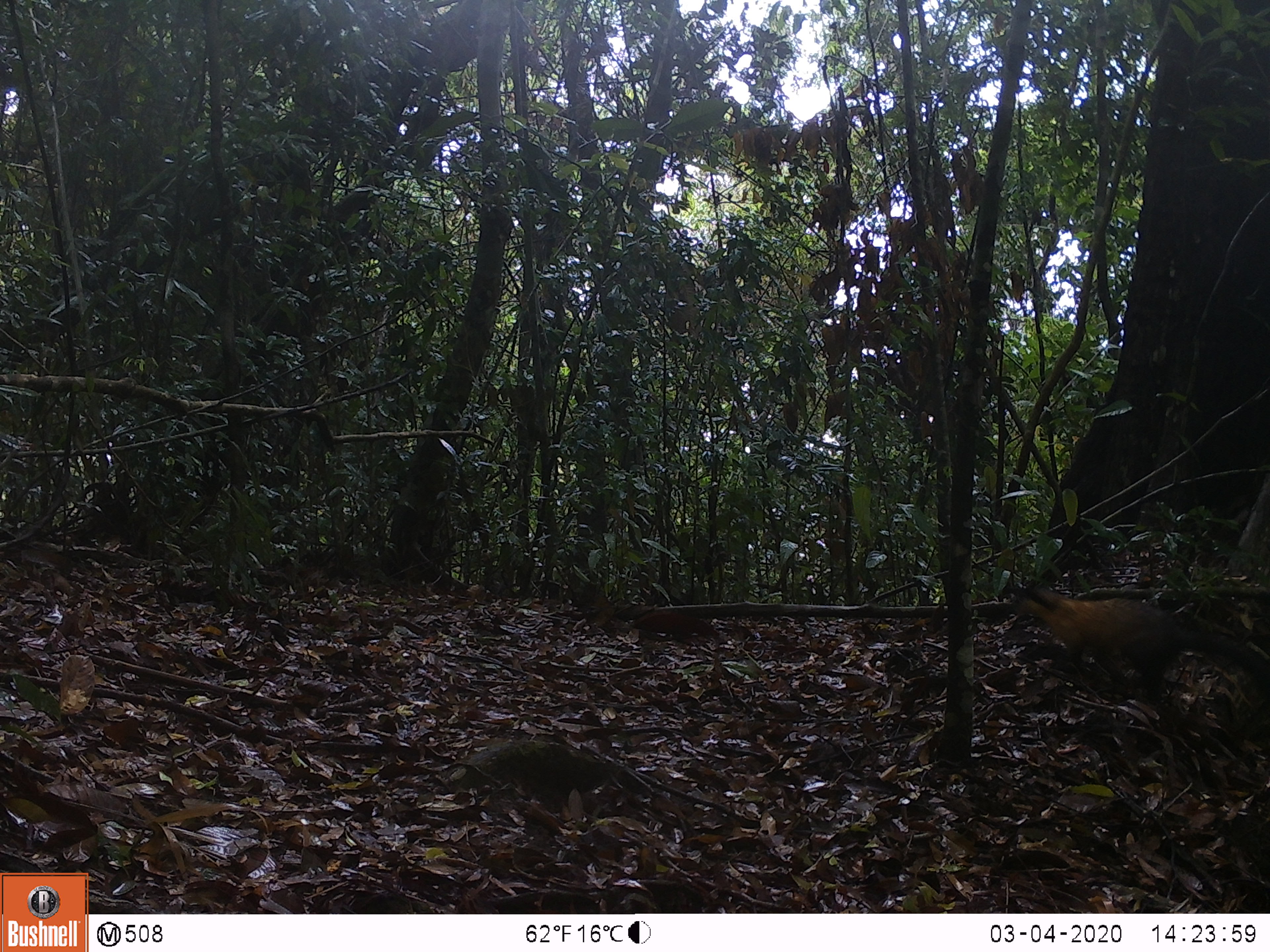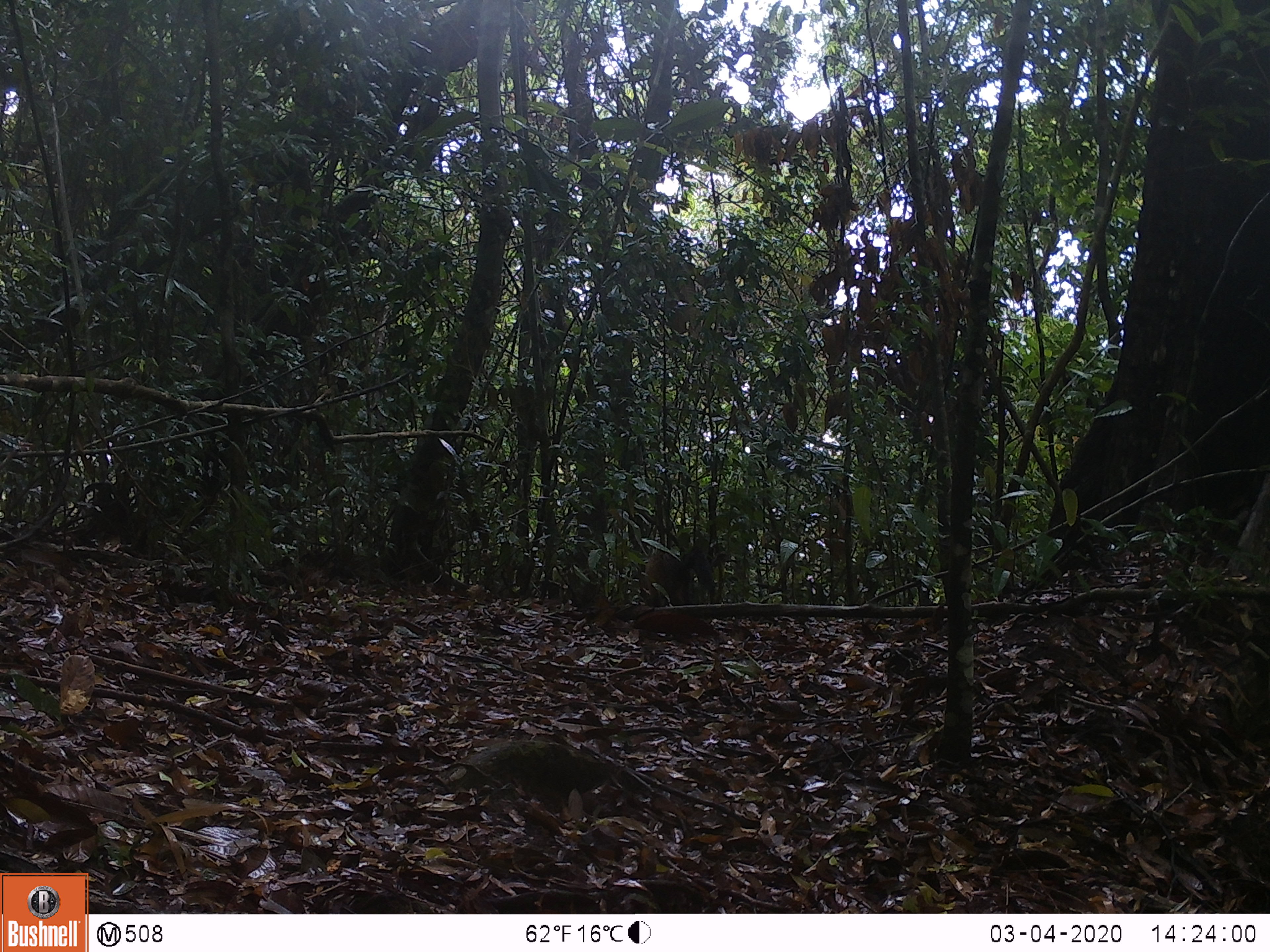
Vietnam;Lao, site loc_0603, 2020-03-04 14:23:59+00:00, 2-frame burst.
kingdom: Animalia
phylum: Chordata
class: Mammalia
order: Carnivora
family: Mustelidae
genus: Martes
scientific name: Martes flavigula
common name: yellow-throated marten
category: yellow throated marten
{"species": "yellow throated marten (yellow-throated marten) (Martes flavigula)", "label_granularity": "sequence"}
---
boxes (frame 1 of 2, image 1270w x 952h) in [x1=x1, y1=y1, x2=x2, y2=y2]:
yellow throated marten: [x1=1013, y1=584, x2=1270, y2=701]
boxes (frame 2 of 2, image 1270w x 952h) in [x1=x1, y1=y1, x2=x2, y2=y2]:
yellow throated marten: [x1=638, y1=546, x2=715, y2=607]